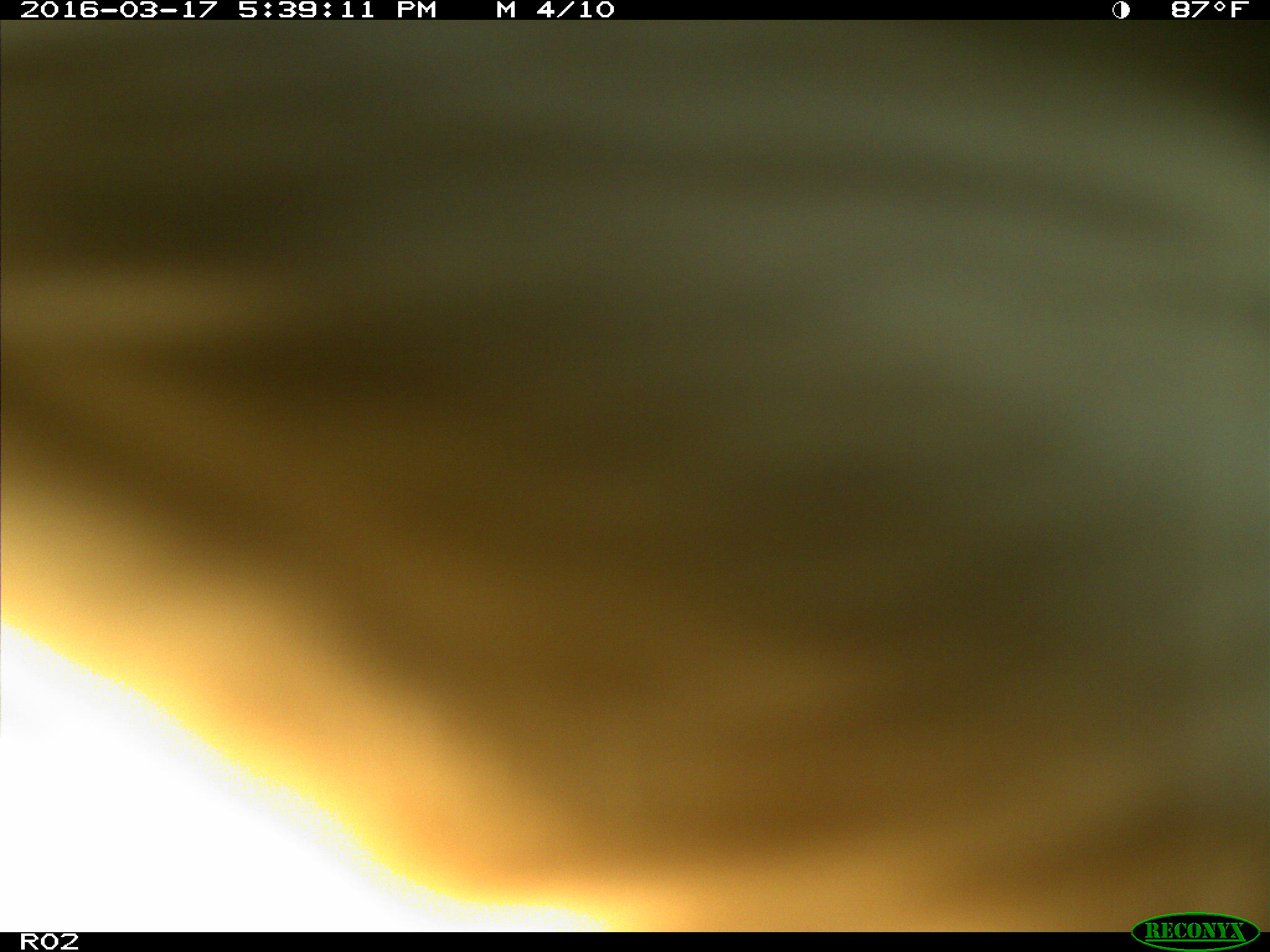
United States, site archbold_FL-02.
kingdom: Animalia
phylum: Chordata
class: Mammalia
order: Artiodactyla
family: Bovidae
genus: Bos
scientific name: Bos taurus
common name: domestic cow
Bos taurus (domestic cow).